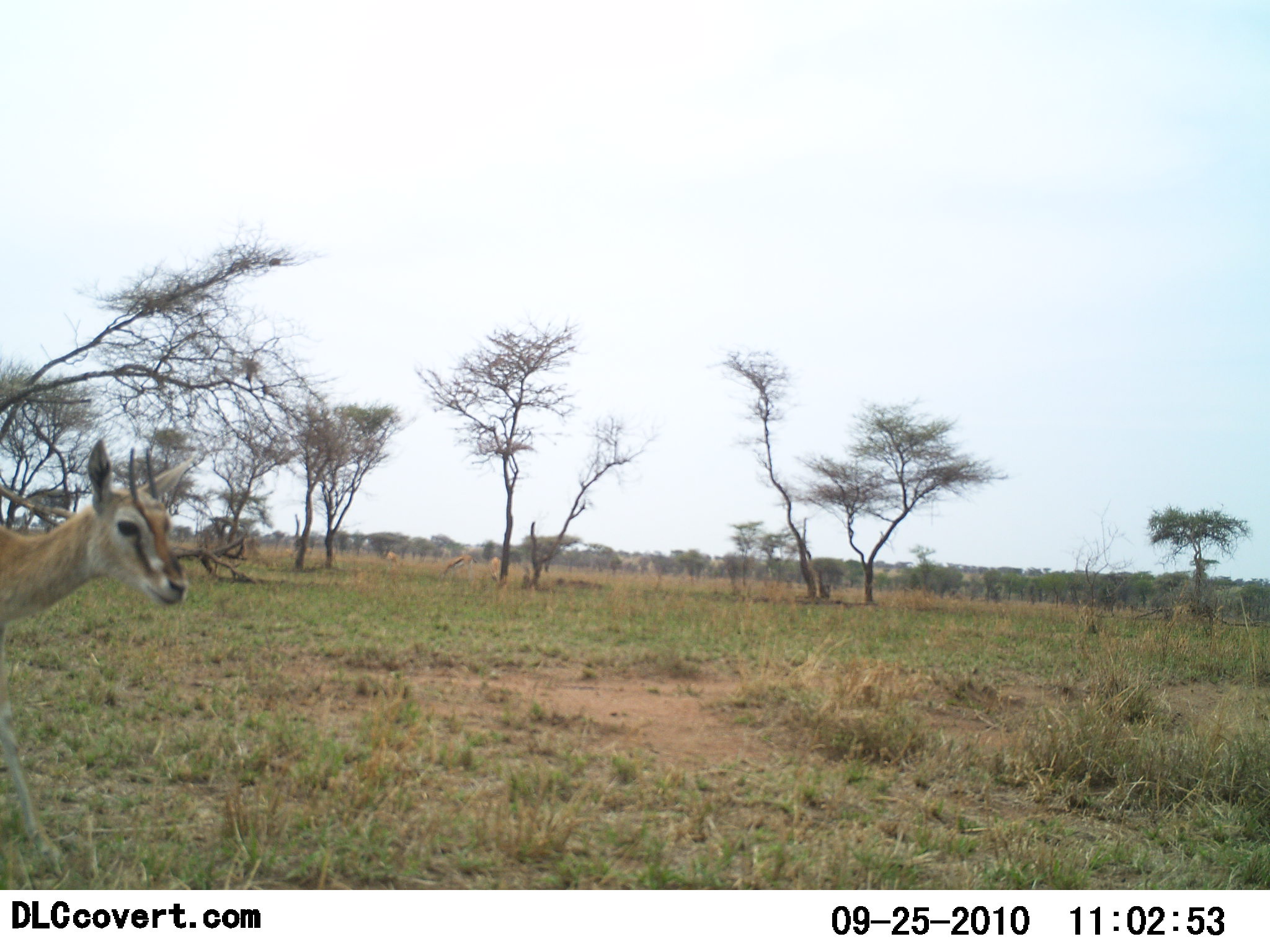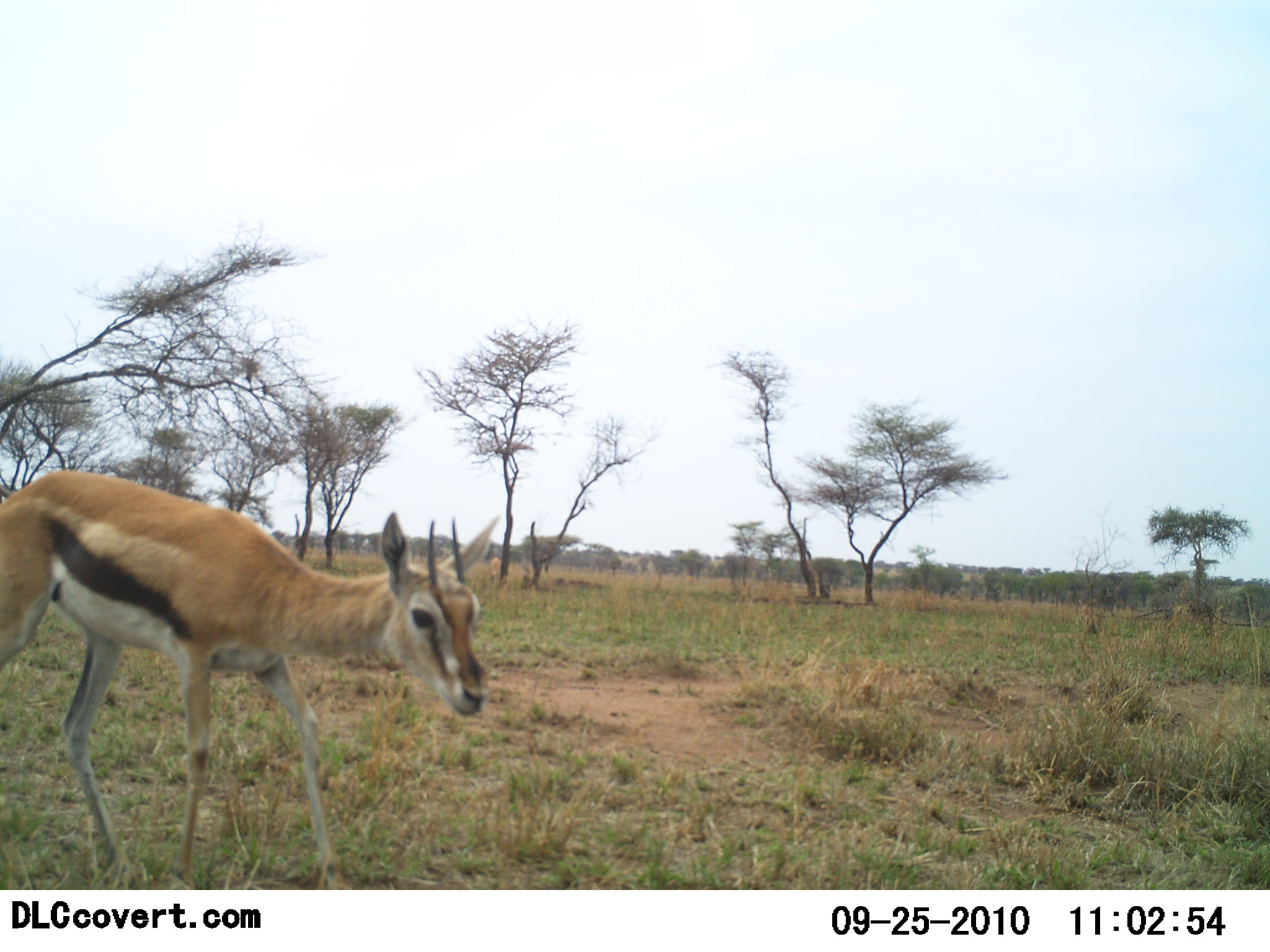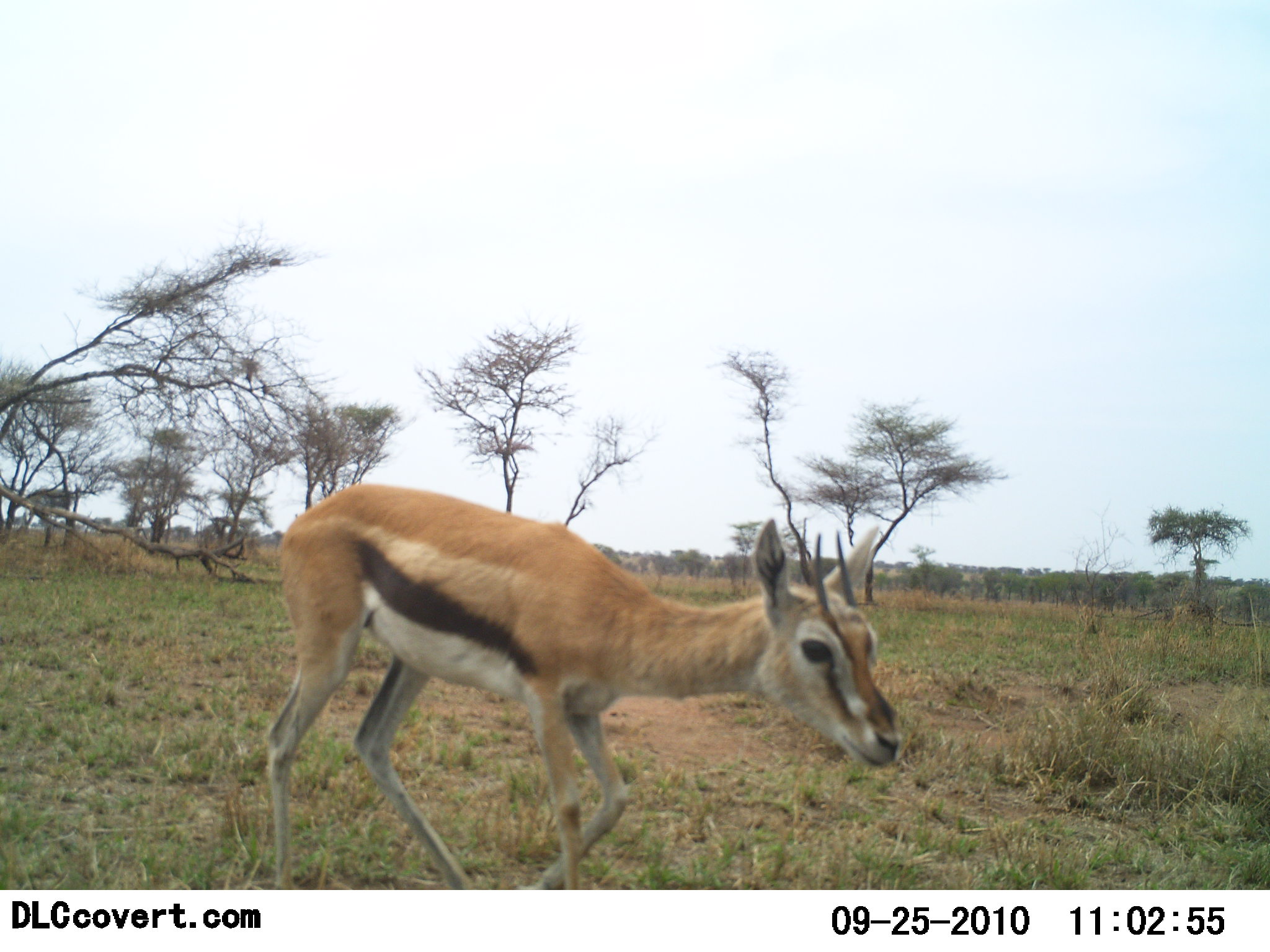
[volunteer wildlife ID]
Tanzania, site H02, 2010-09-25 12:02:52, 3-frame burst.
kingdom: Animalia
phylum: Chordata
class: Mammalia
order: Artiodactyla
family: Bovidae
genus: Eudorcas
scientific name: Eudorcas thomsonii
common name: thomson's gazelle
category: gazellethomsons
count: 1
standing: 14%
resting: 0%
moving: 93%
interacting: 0%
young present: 0%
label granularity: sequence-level